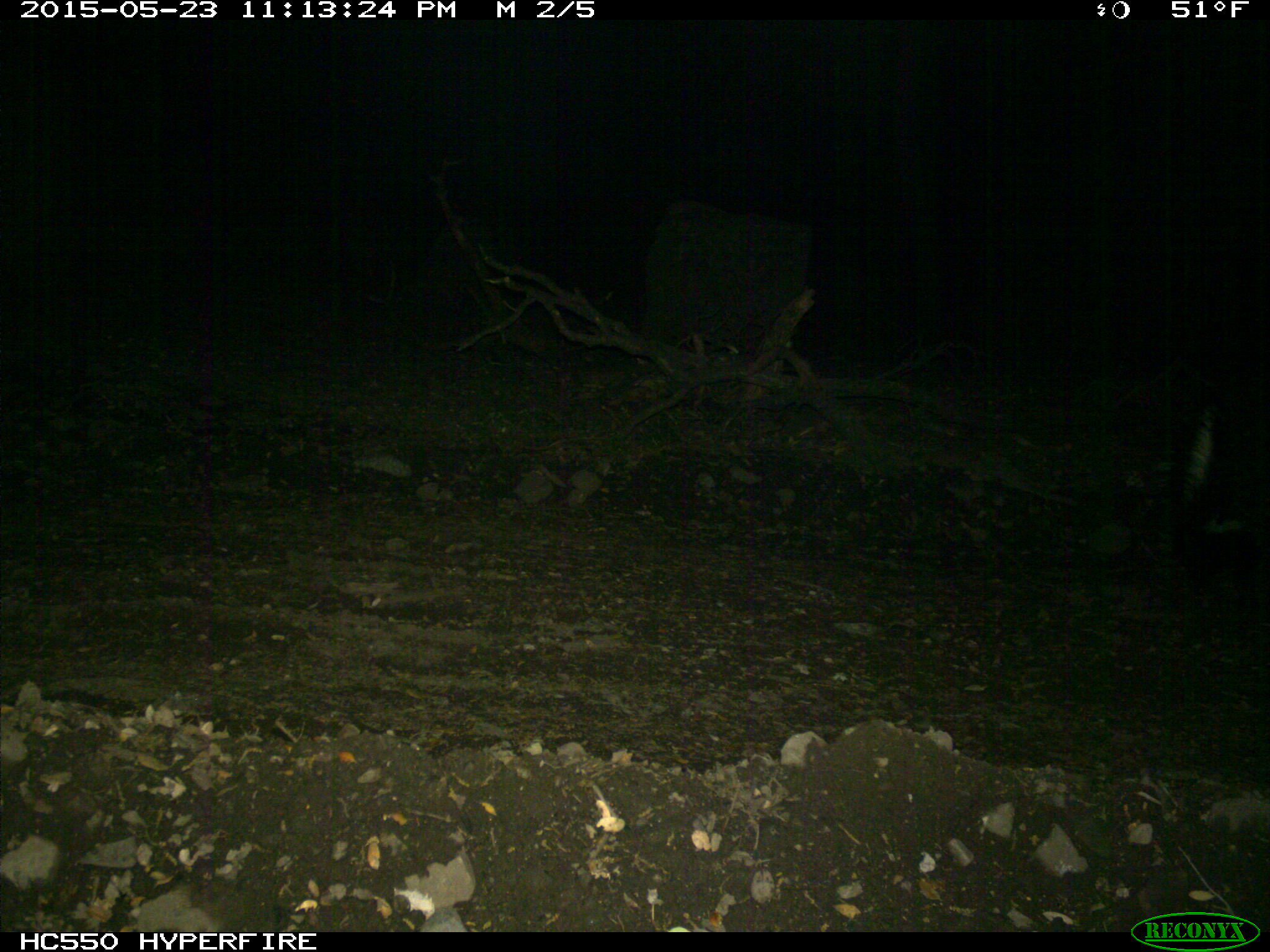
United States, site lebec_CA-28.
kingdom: Animalia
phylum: Chordata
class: Mammalia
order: Carnivora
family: Mephitidae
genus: Mephitis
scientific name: Mephitis mephitis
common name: striped skunk